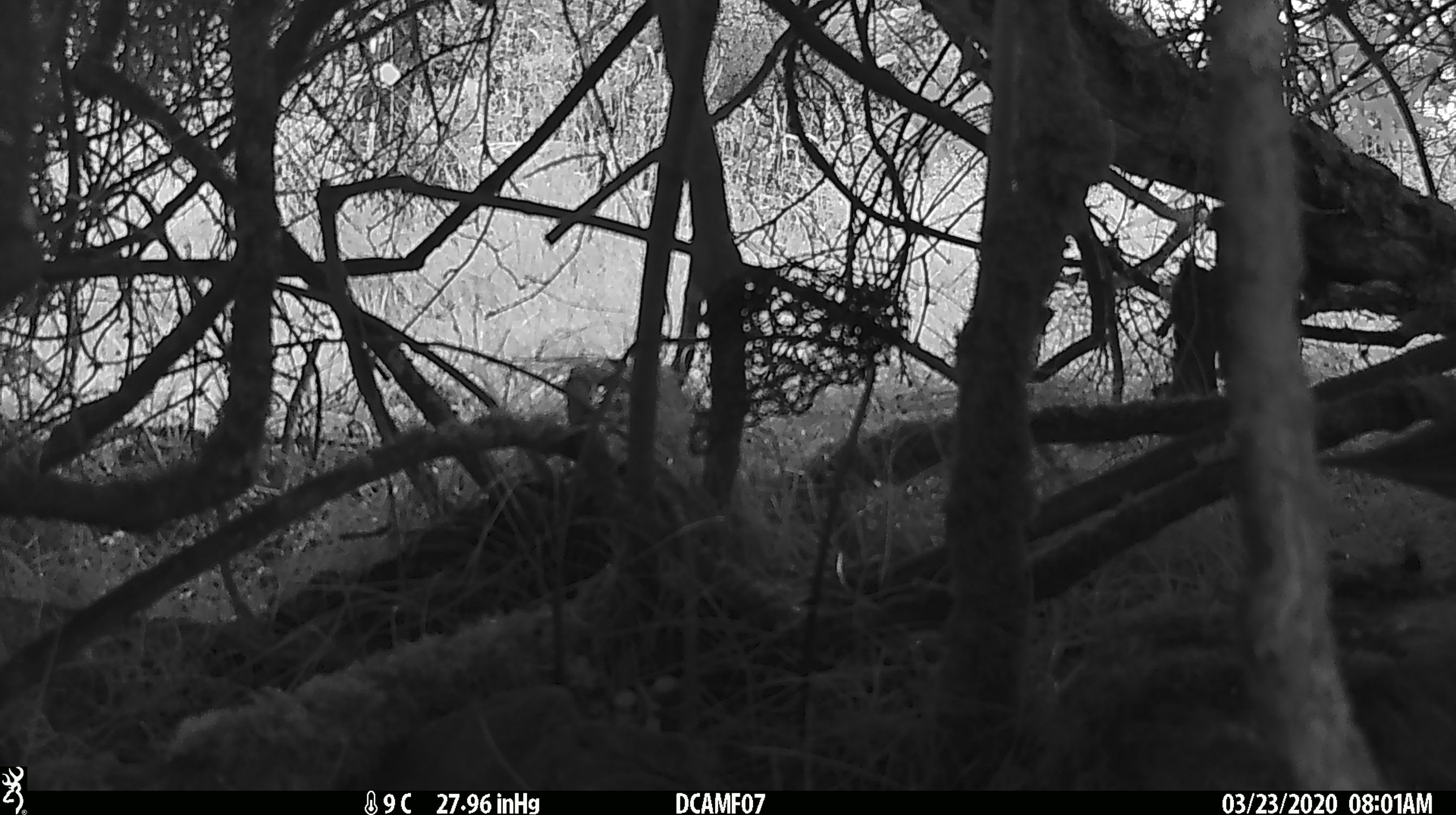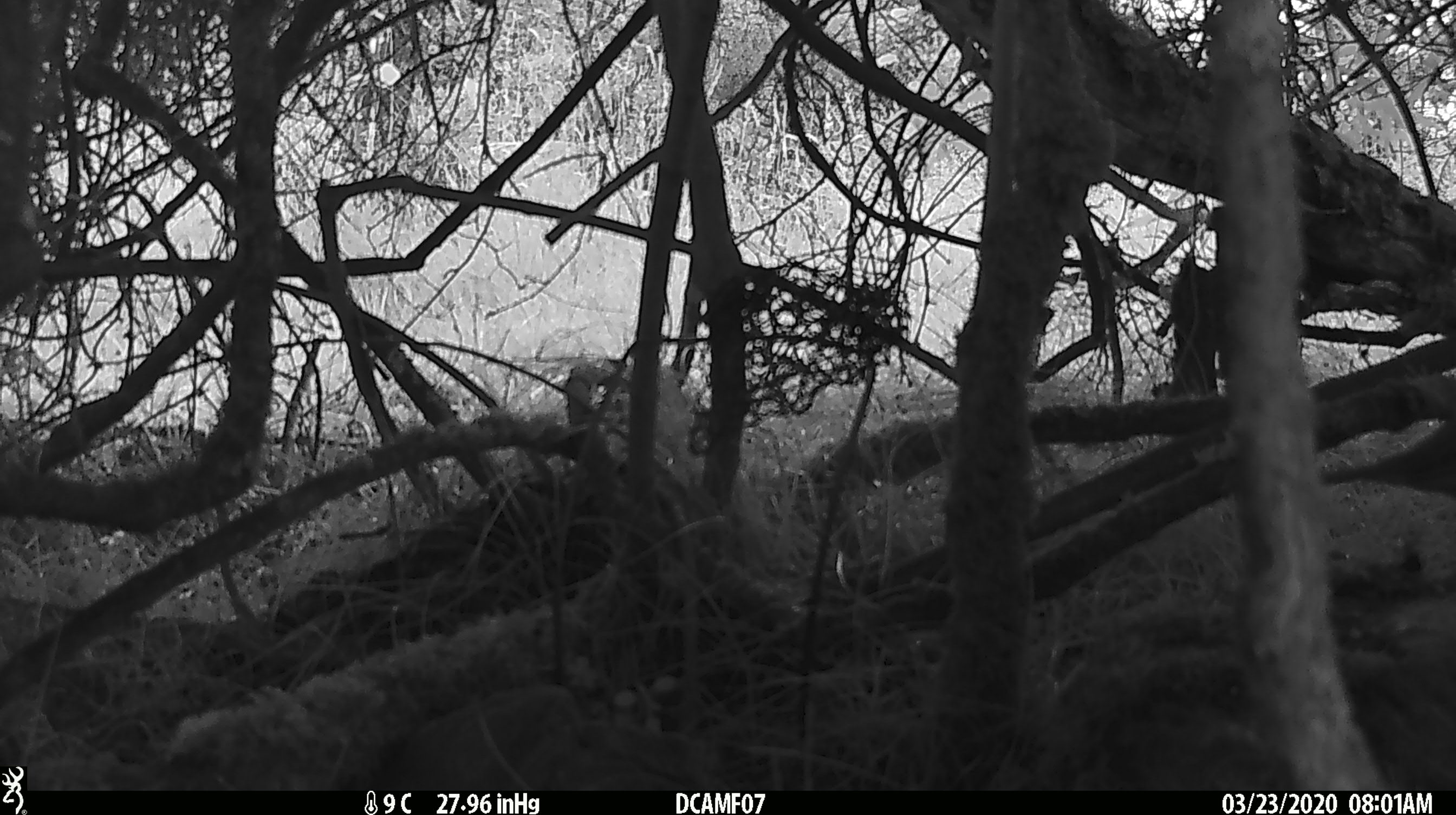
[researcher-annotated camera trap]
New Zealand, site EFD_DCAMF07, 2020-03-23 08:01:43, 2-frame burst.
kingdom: Animalia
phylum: Chordata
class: Aves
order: Passeriformes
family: Turdidae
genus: Turdus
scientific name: Turdus philomelos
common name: song thrush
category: thrush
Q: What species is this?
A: Thrush (song thrush) (Turdus philomelos).